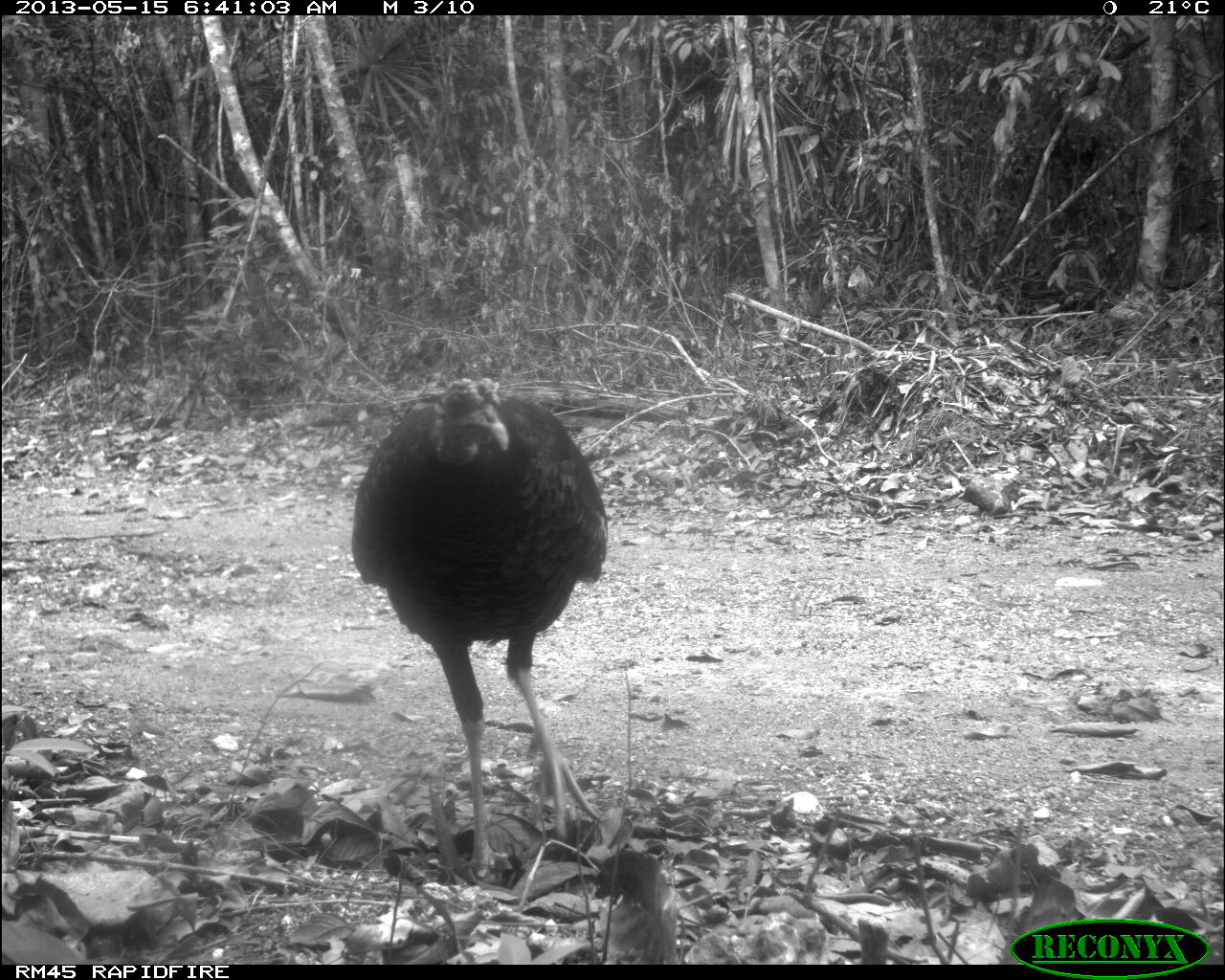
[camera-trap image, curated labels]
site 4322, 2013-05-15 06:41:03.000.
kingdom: Animalia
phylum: Chordata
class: Aves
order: Galliformes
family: Phasianidae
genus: Meleagris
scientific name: Meleagris ocellata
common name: ocellated turkey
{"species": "Meleagris ocellata (ocellated turkey)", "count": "1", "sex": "female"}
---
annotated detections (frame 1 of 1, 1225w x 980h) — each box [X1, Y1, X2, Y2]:
meleagris ocellata: [350, 377, 608, 881]